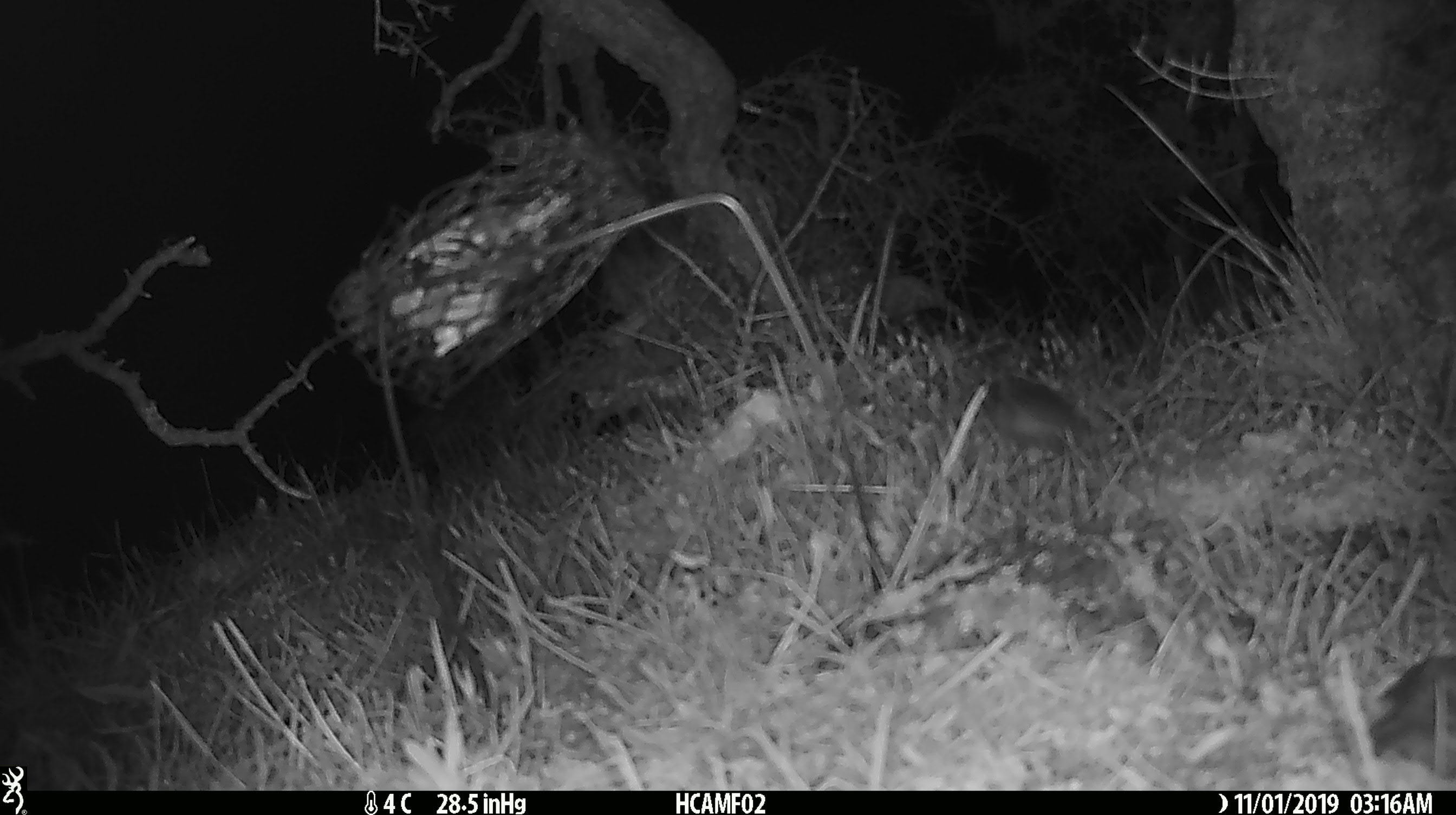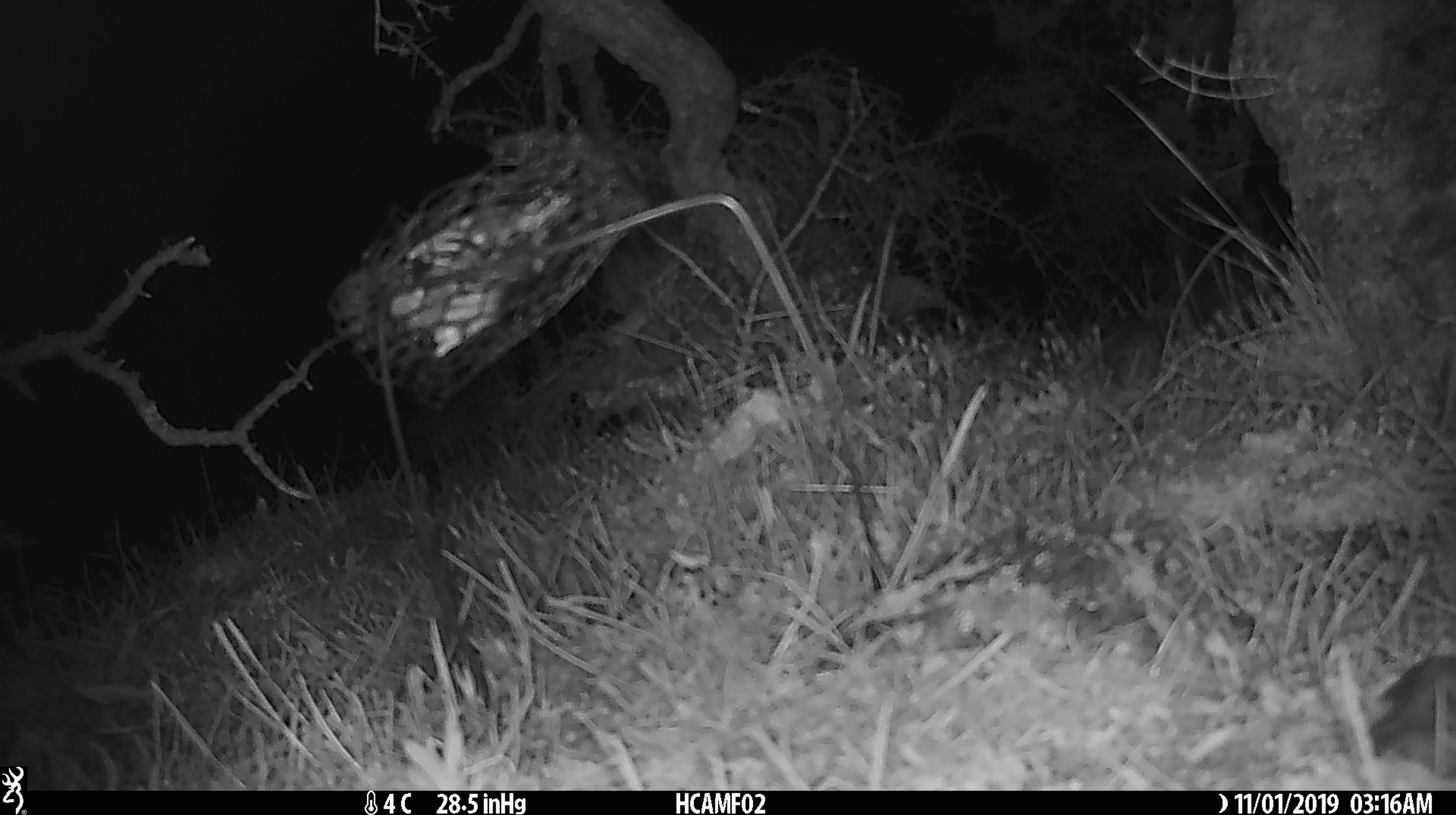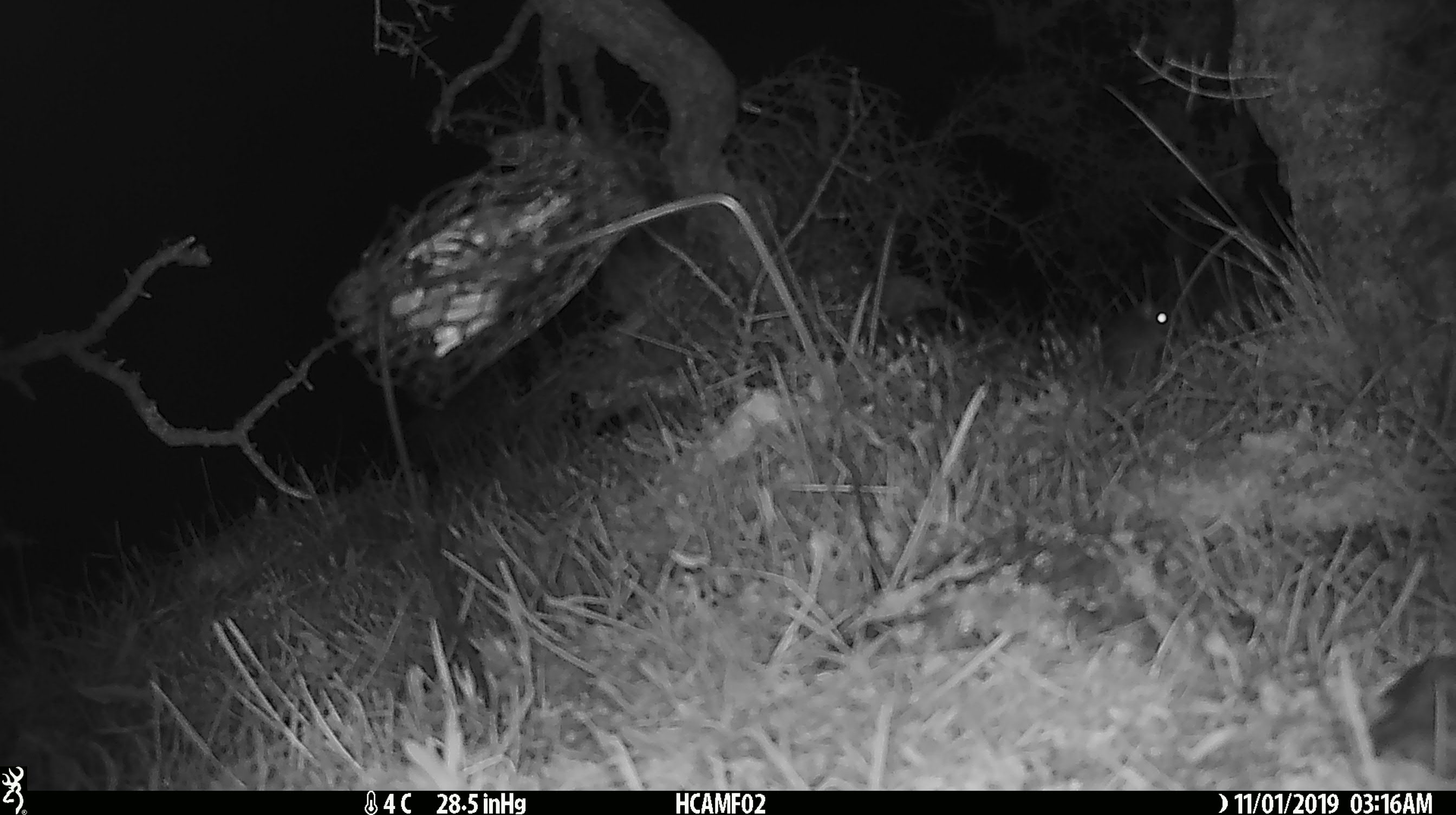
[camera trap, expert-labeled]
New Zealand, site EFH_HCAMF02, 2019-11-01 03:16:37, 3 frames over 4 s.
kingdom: Animalia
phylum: Chordata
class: Mammalia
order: Rodentia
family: Muridae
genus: Mus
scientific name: Mus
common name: mouse